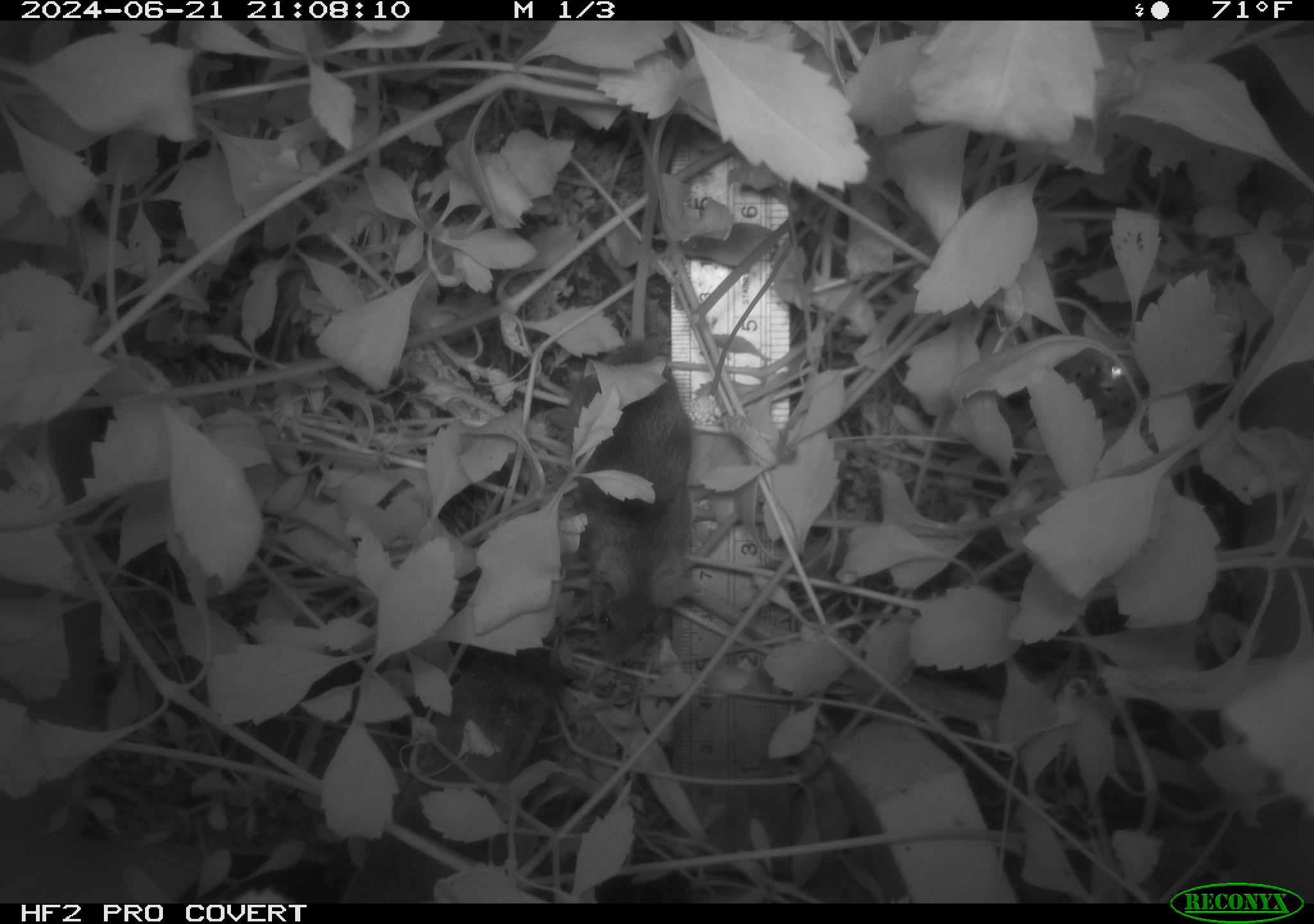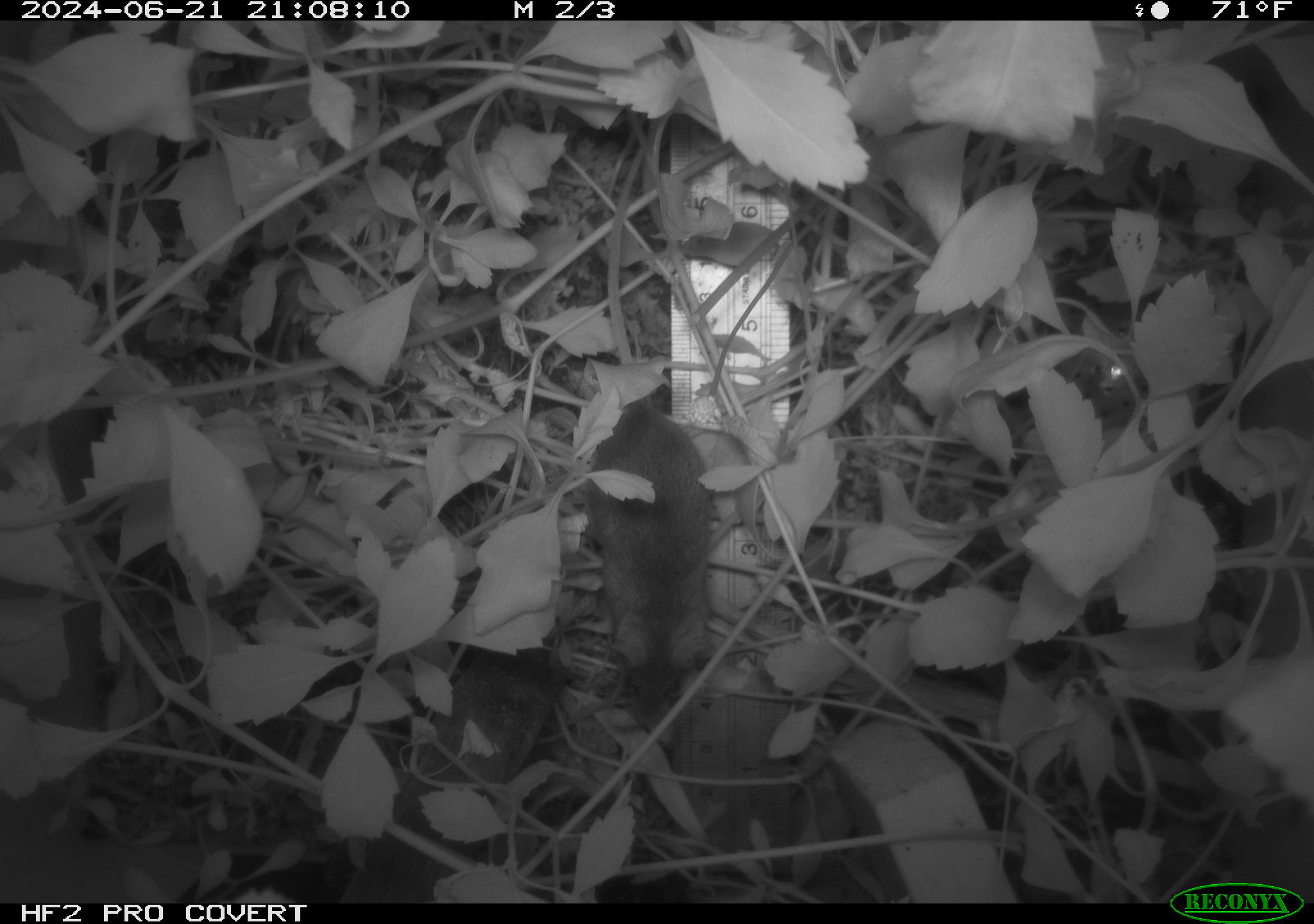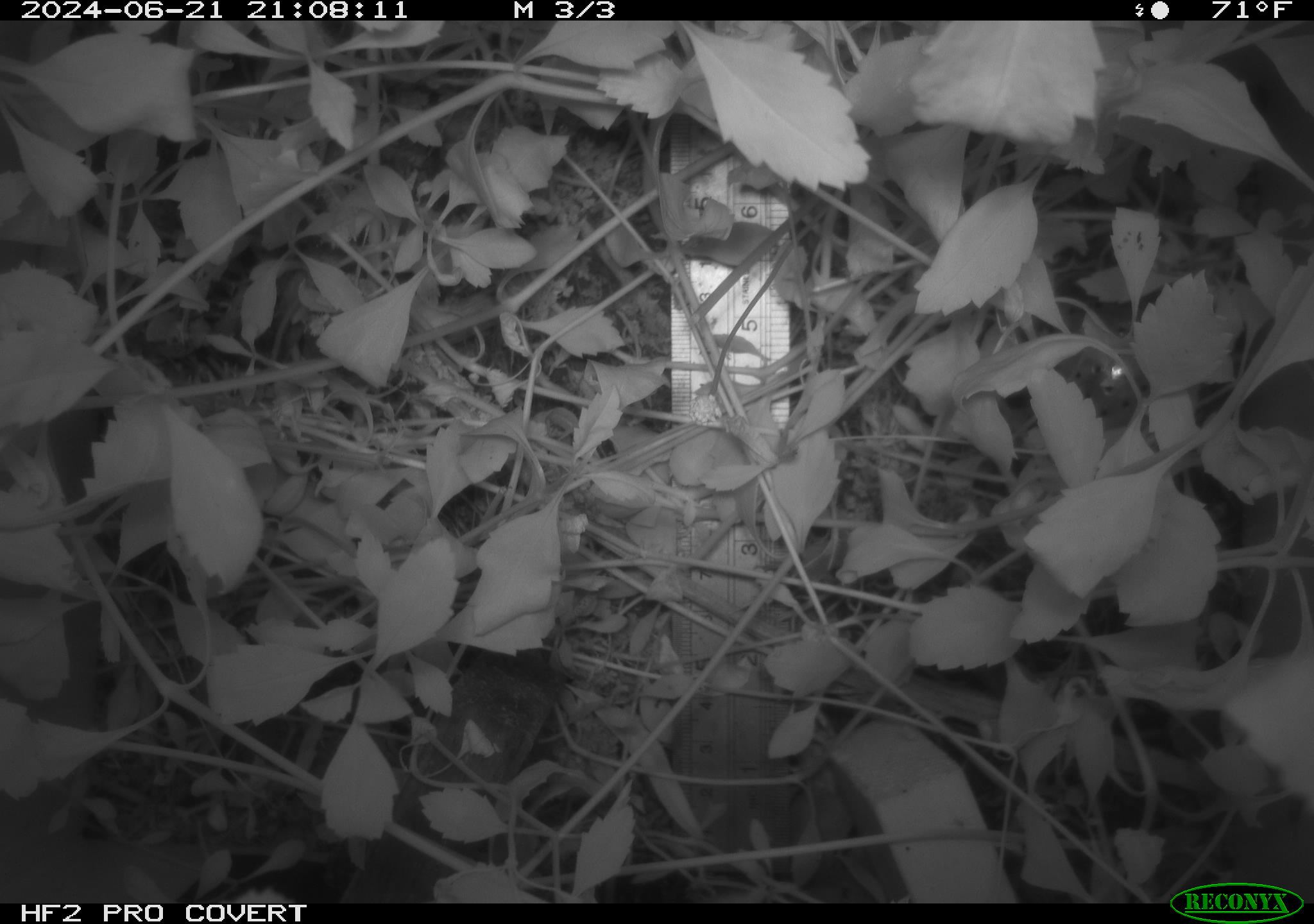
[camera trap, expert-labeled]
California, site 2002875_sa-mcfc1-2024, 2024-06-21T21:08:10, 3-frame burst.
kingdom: Animalia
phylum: Chordata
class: Mammalia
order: Rodentia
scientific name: Rodentia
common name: rodent